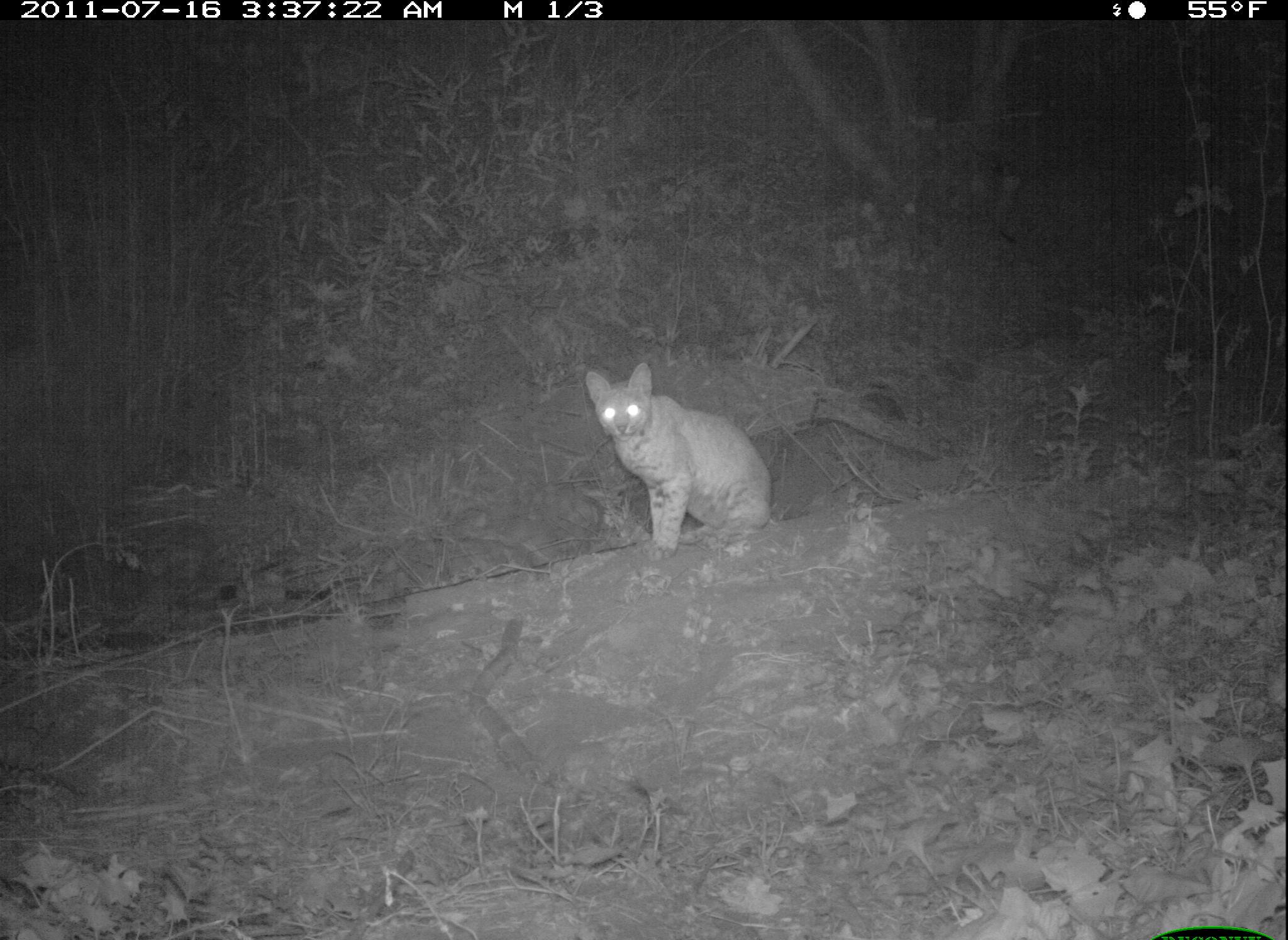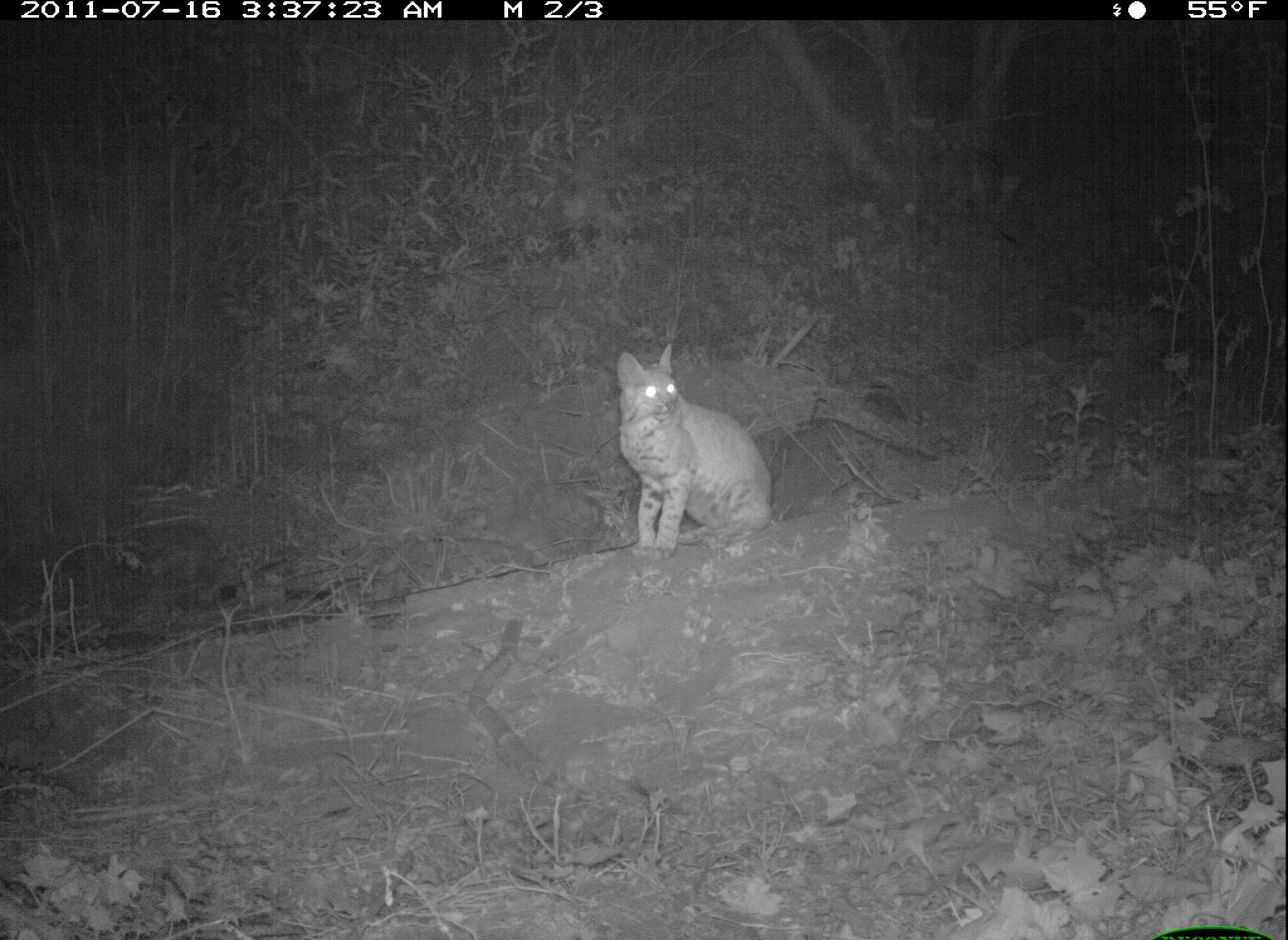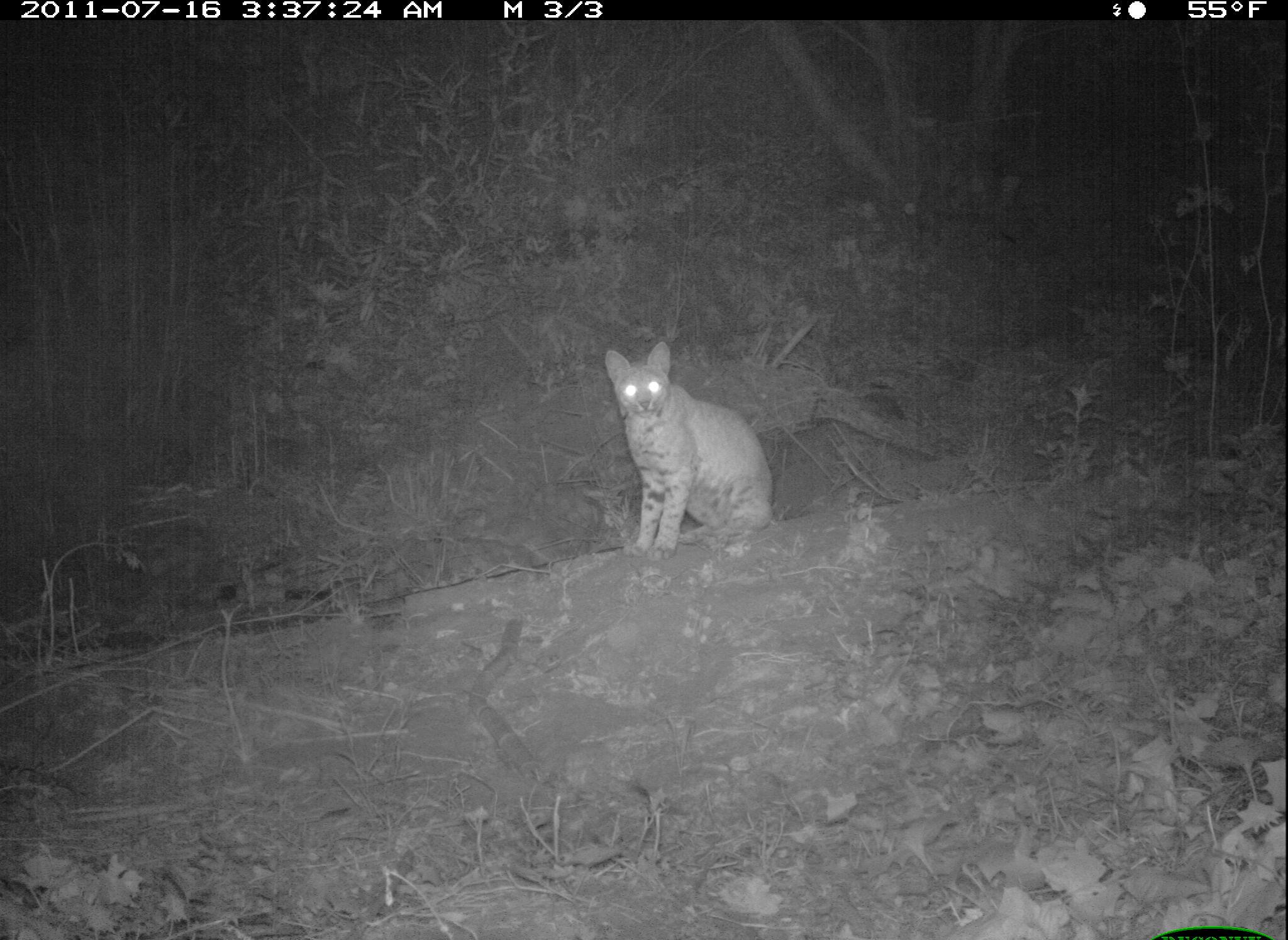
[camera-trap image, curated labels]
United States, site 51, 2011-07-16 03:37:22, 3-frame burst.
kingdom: Animalia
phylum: Chordata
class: Mammalia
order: Carnivora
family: Felidae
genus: Lynx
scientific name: Lynx rufus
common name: bobcat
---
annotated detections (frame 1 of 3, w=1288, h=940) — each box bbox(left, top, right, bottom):
bobcat: bbox(580, 355, 782, 573)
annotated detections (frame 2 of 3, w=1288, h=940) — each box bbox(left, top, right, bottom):
bobcat: bbox(592, 317, 805, 586)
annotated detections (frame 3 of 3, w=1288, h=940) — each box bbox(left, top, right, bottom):
bobcat: bbox(586, 324, 787, 561)